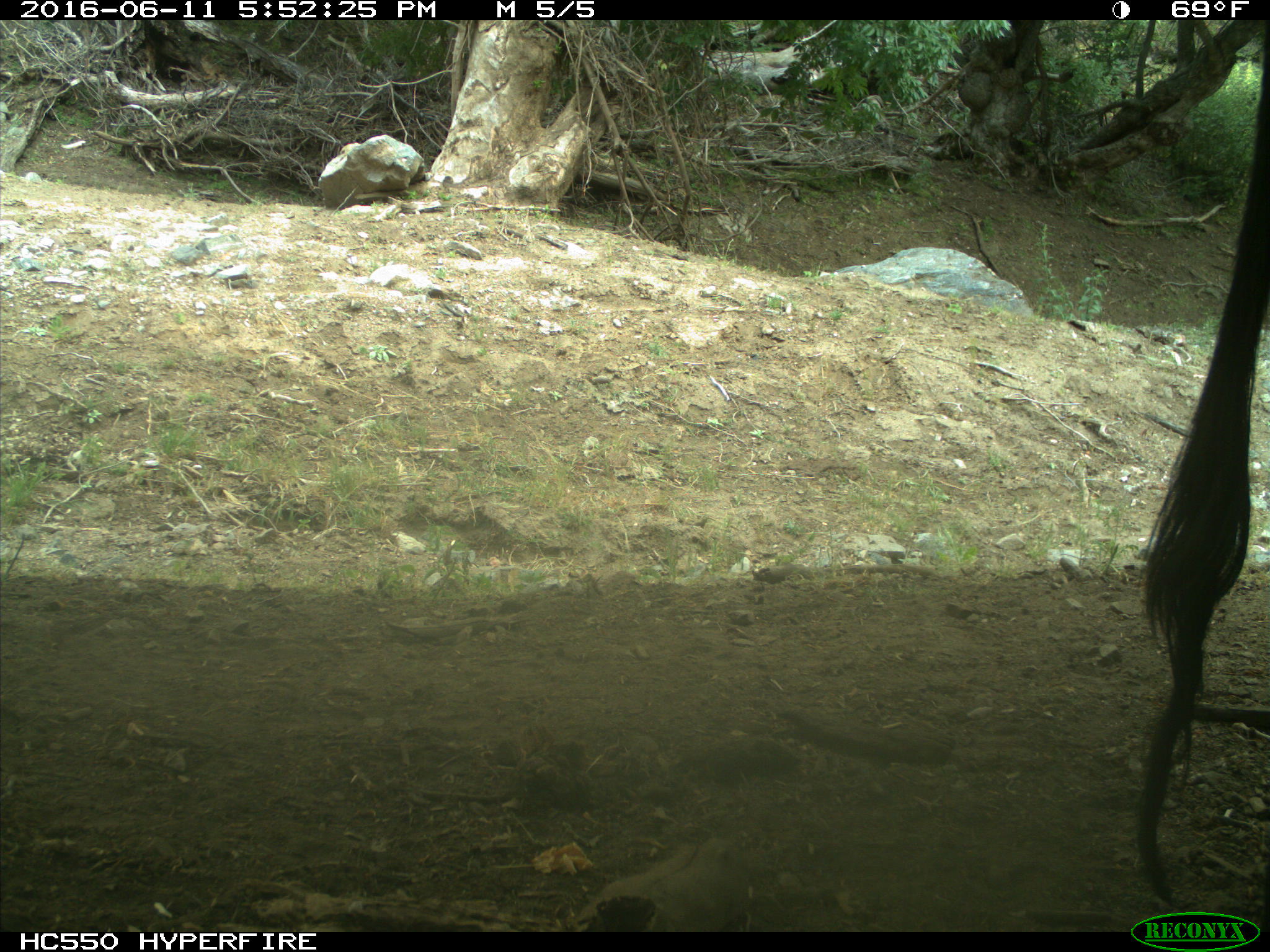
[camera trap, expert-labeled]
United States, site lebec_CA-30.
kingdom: Animalia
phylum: Chordata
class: Mammalia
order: Artiodactyla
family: Bovidae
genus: Bos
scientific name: Bos taurus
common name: domestic cow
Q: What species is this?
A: Bos taurus (domestic cow).